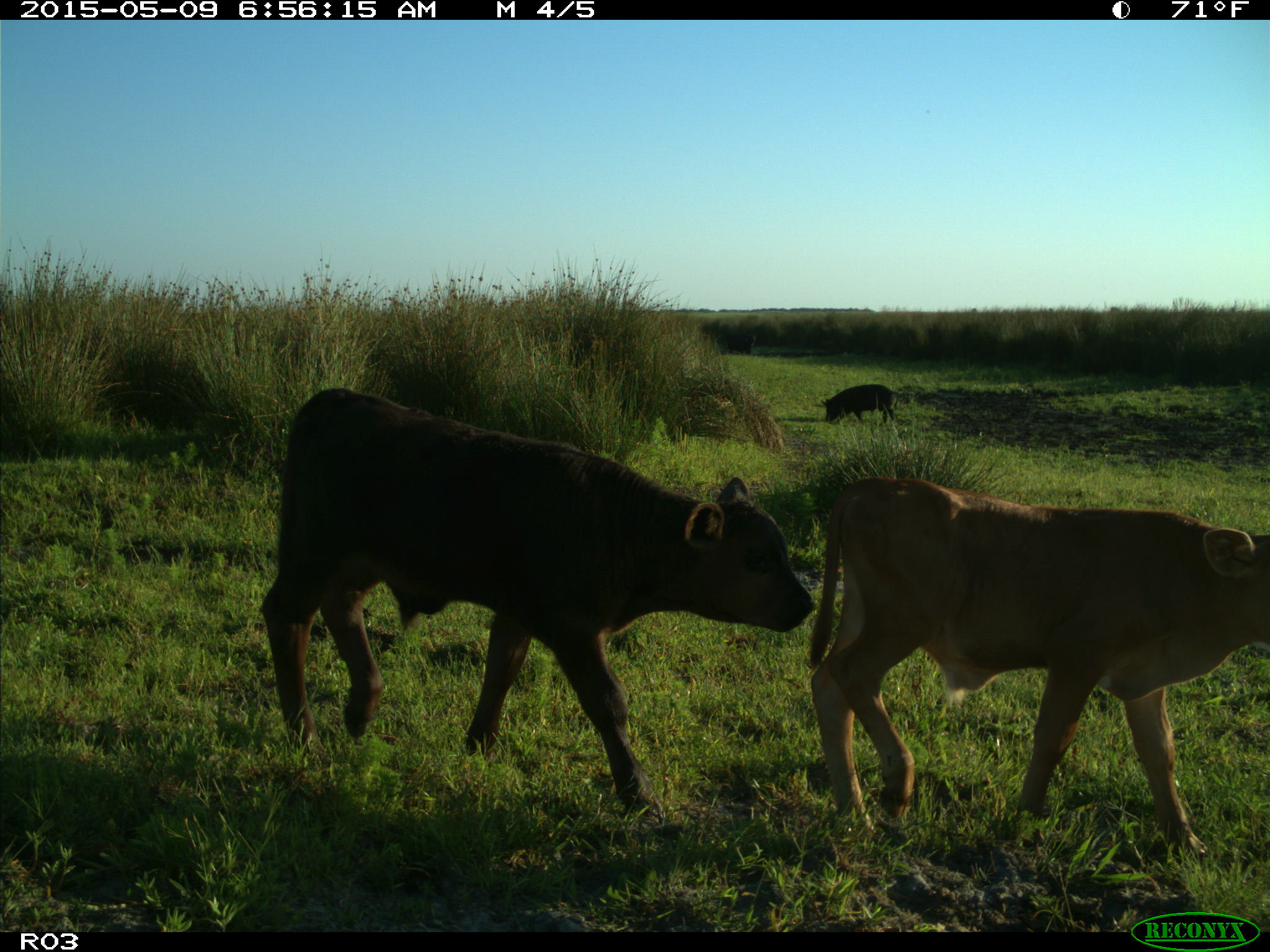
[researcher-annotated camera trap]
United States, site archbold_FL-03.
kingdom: Animalia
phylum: Chordata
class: Mammalia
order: Artiodactyla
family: Bovidae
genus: Bos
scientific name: Bos taurus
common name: domestic cow